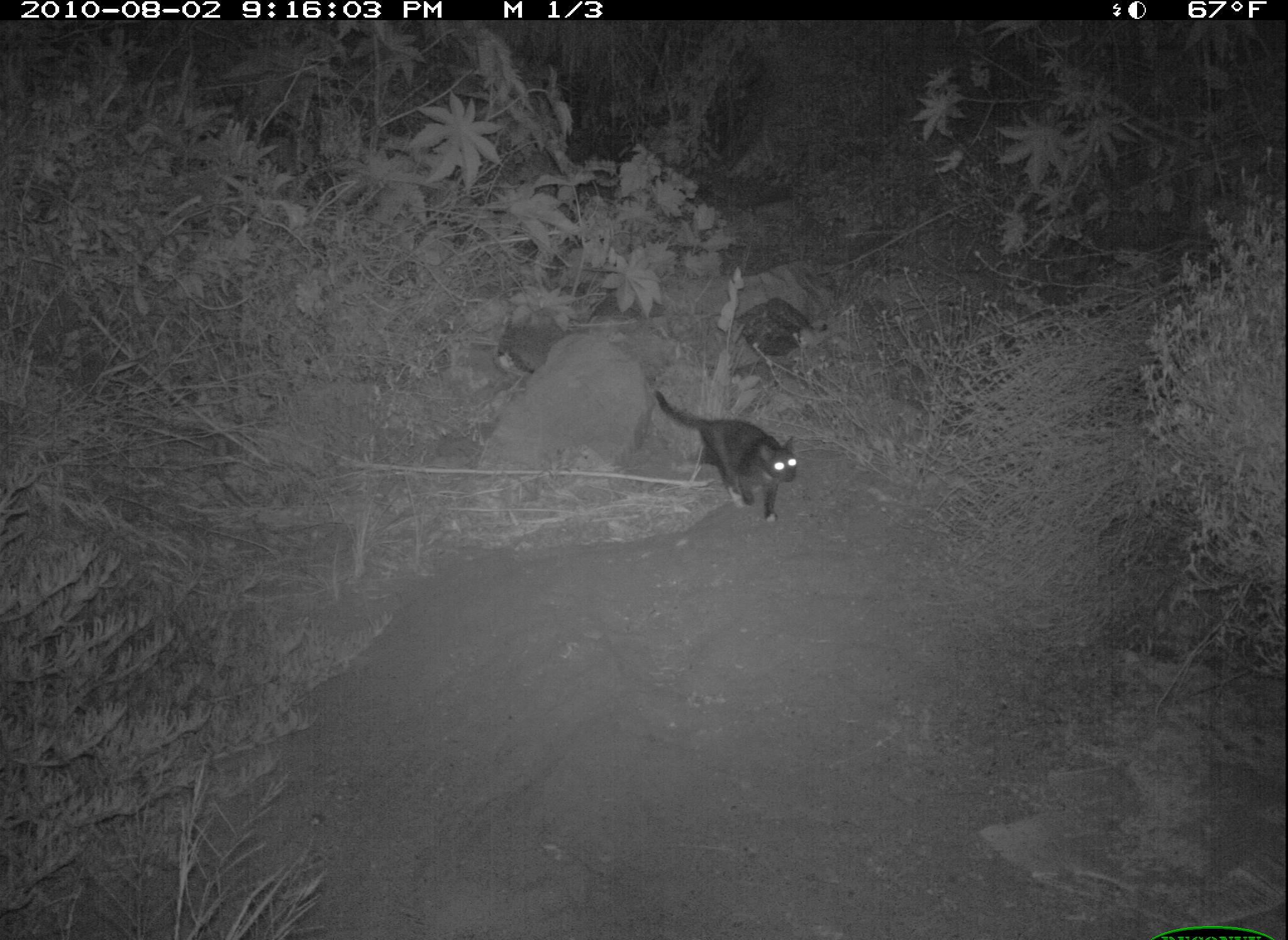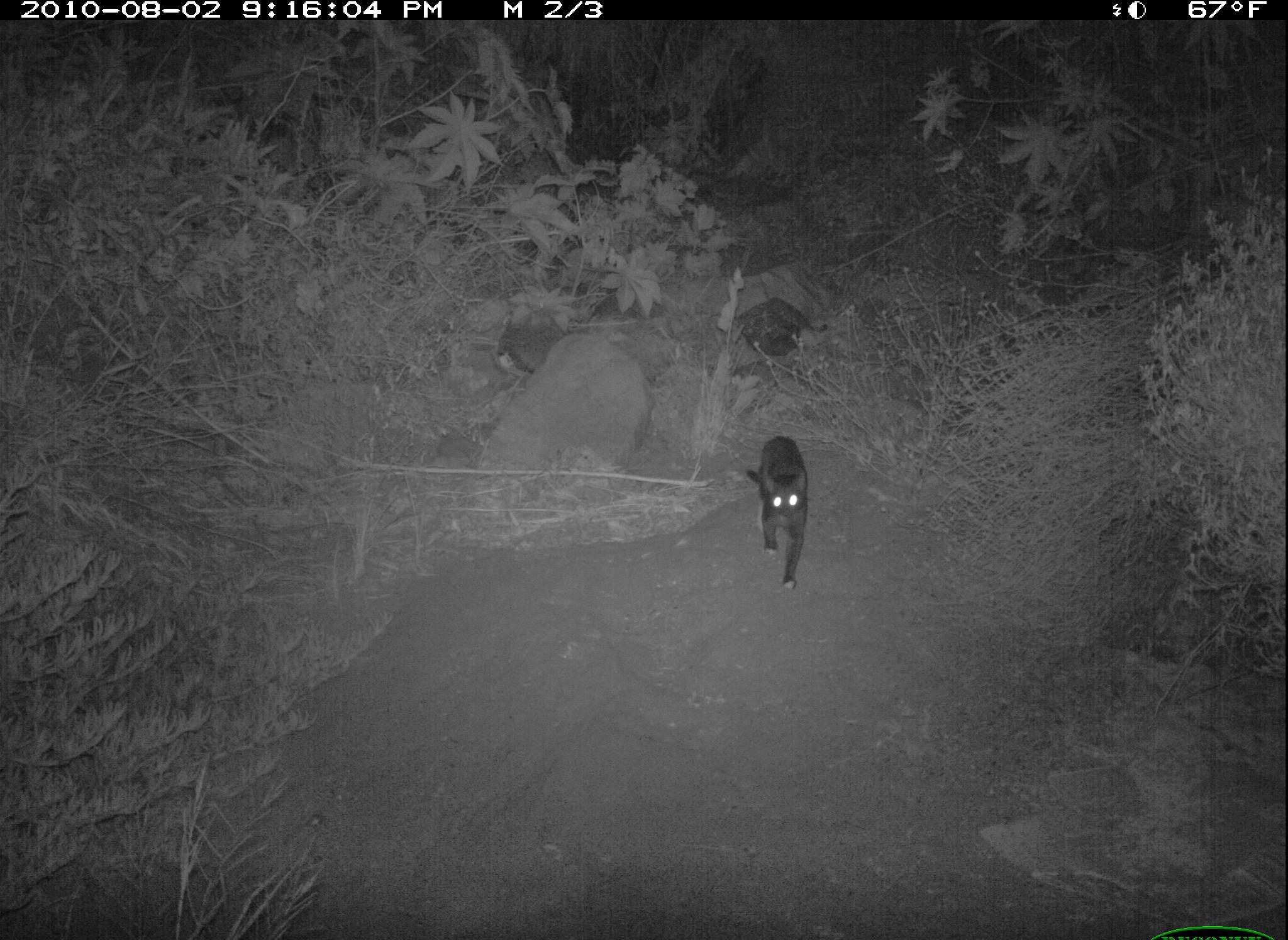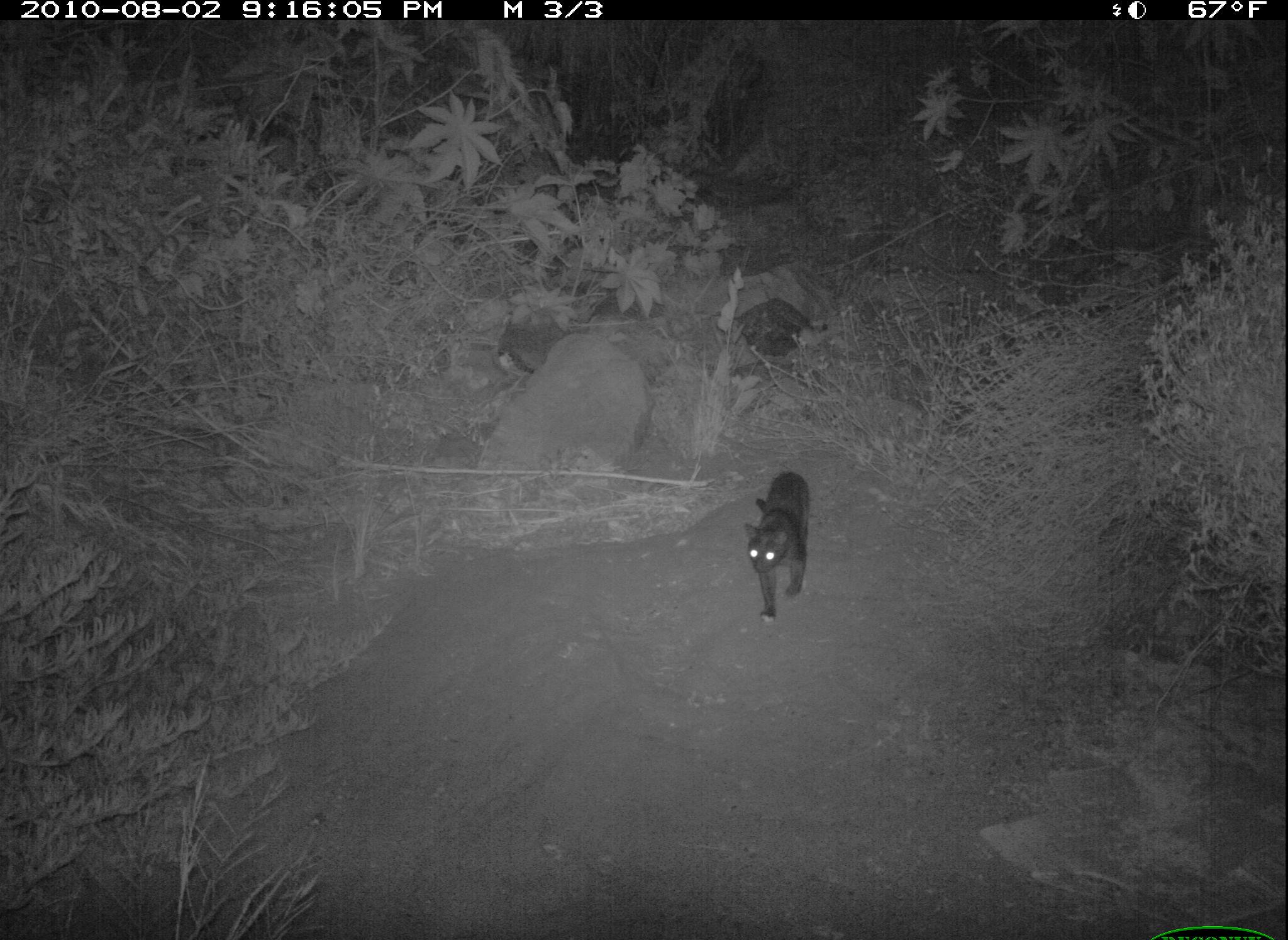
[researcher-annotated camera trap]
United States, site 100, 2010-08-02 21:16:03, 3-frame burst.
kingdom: Animalia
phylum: Chordata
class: Mammalia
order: Carnivora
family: Felidae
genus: Felis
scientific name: Felis catus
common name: cat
Cat (Felis catus).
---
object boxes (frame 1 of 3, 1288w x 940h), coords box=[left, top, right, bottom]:
cat: box=[634, 383, 828, 538]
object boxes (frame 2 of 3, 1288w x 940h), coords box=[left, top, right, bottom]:
cat: box=[739, 428, 819, 596]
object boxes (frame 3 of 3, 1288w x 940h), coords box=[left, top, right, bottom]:
cat: box=[734, 457, 816, 631]